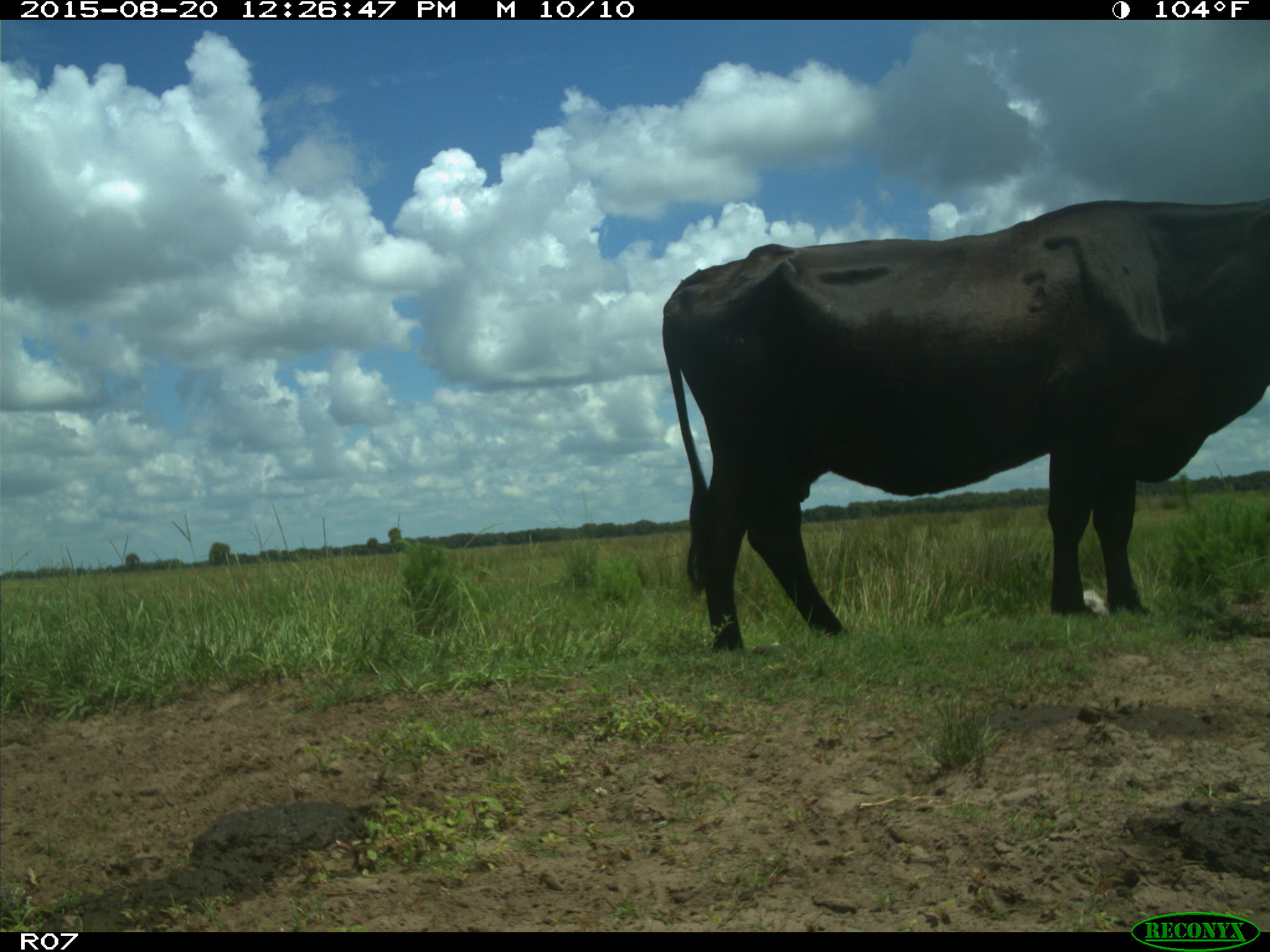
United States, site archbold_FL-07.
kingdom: Animalia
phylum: Chordata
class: Mammalia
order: Artiodactyla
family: Bovidae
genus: Bos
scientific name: Bos taurus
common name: domestic cow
Bos taurus (domestic cow).